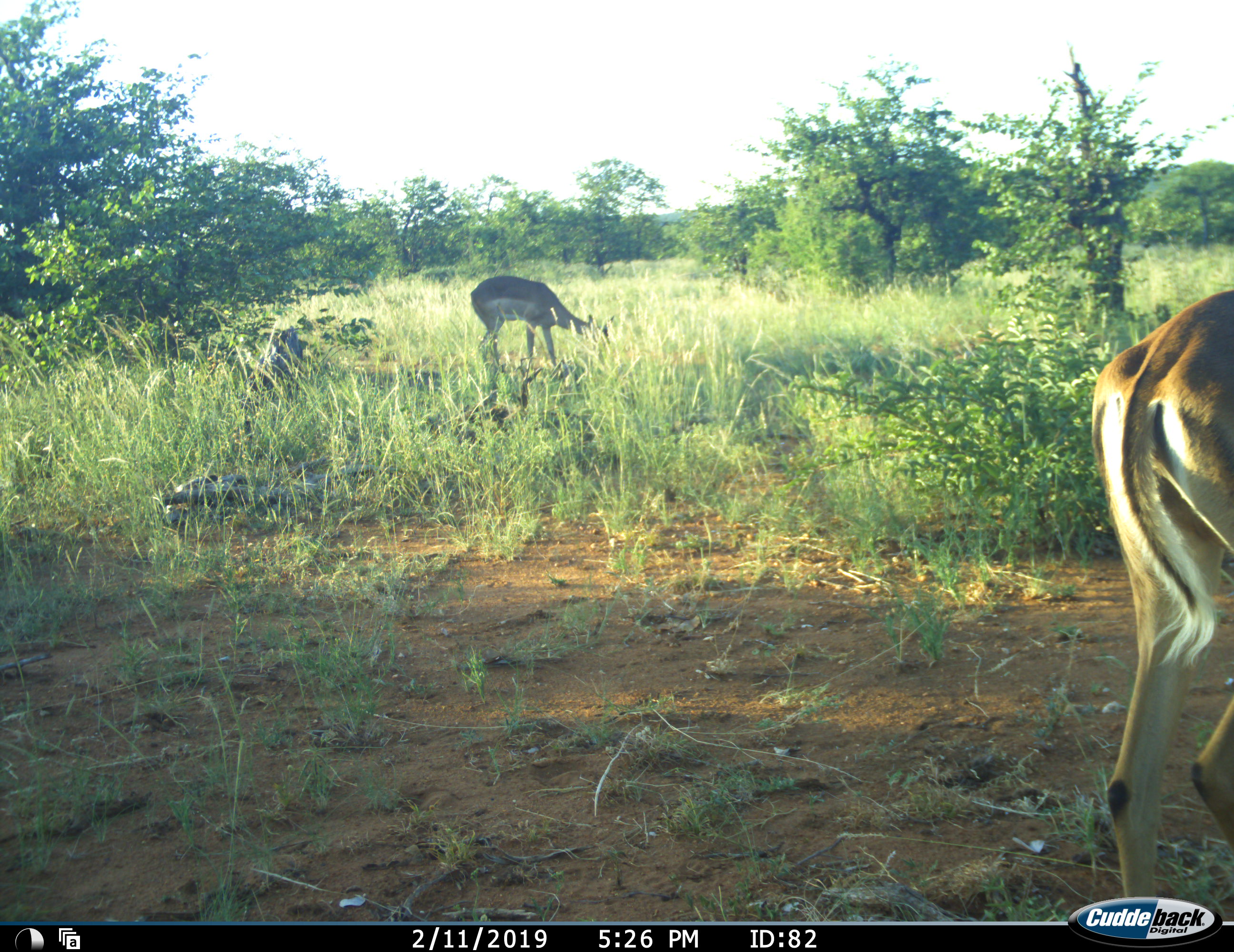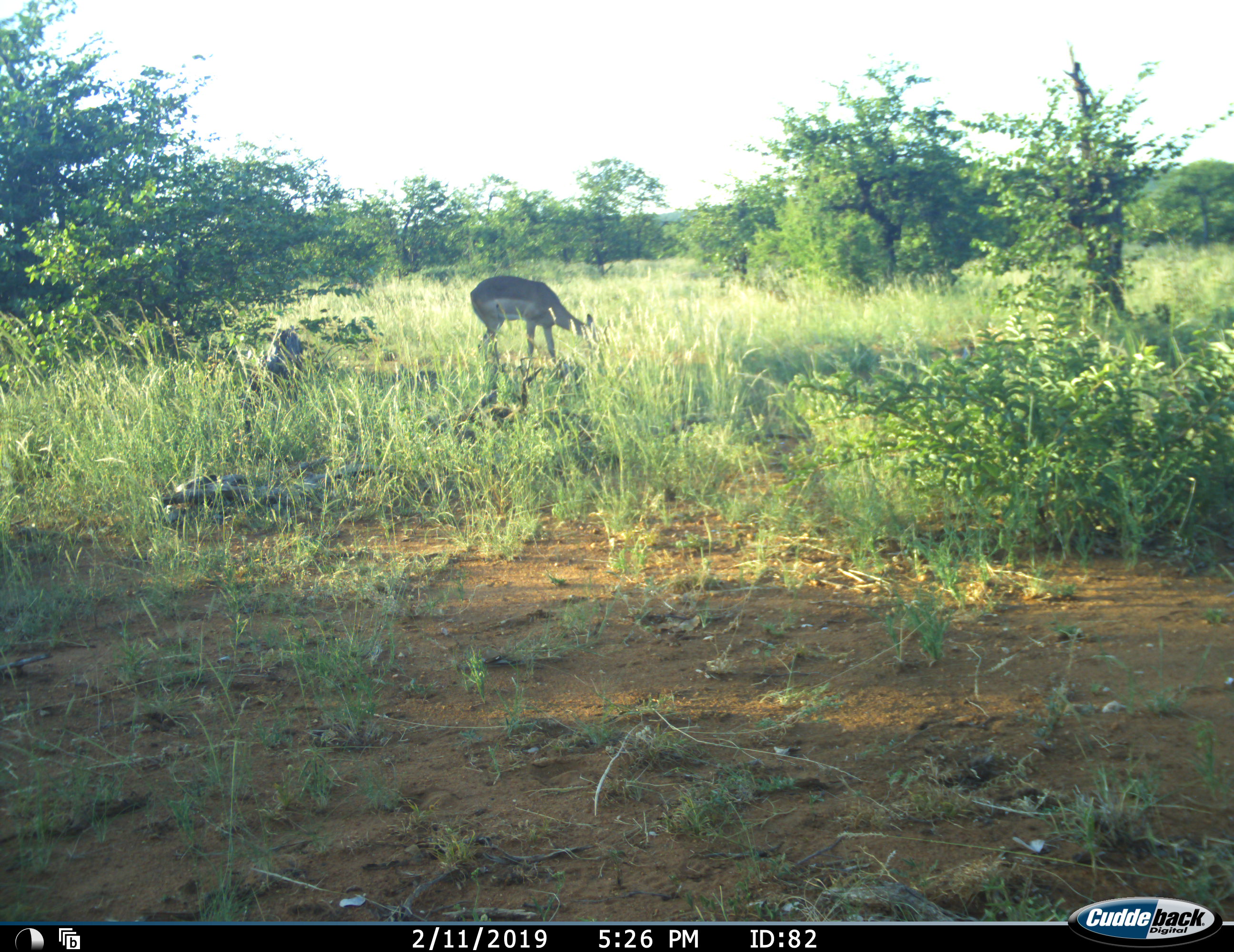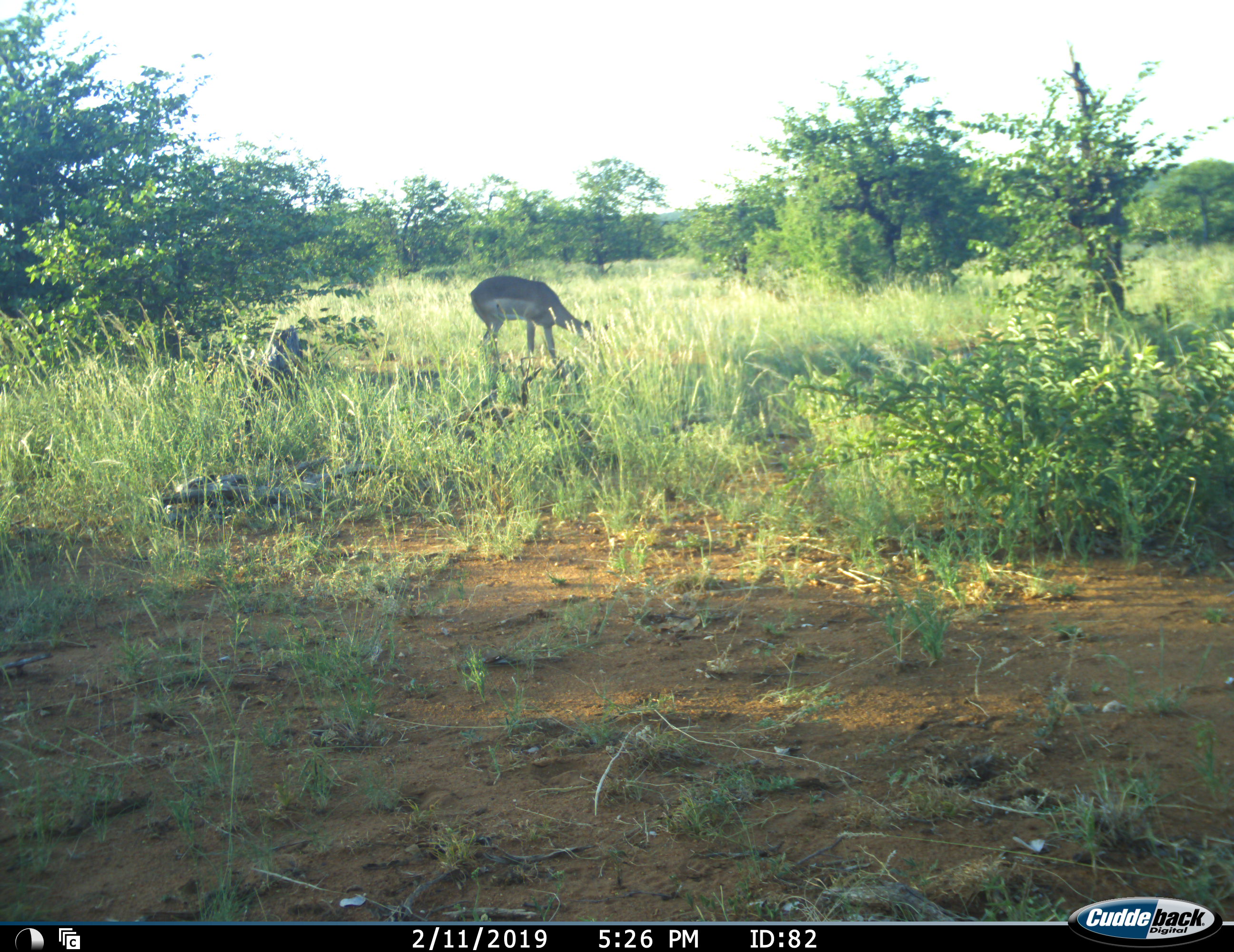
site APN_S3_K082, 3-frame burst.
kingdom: Animalia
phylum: Chordata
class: Mammalia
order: Artiodactyla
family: Bovidae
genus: Aepyceros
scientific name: Aepyceros melampus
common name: impala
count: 2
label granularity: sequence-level